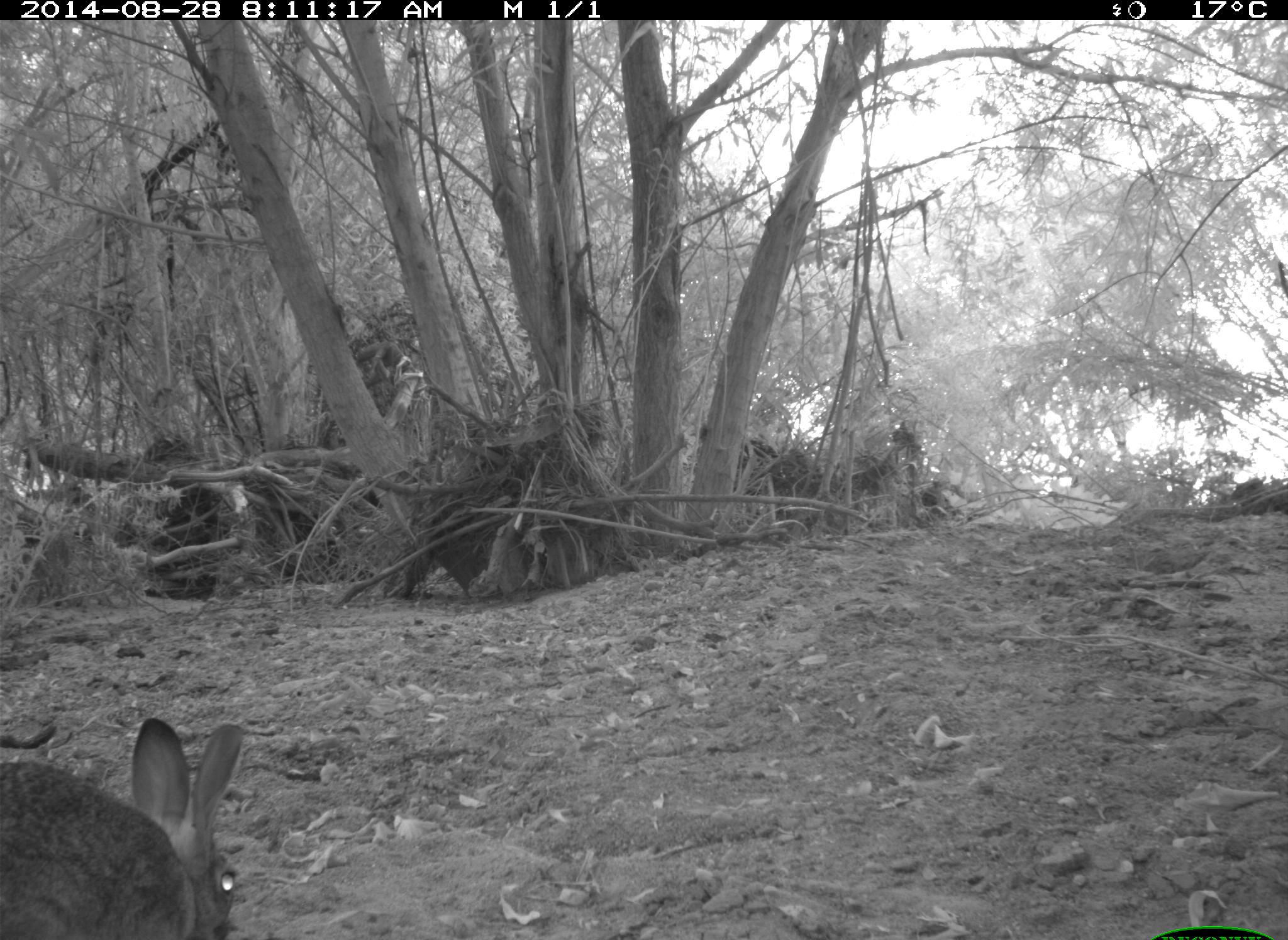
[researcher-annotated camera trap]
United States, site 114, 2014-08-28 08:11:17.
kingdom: Animalia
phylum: Chordata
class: Mammalia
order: Lagomorpha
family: Leporidae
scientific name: Leporidae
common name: rabbits and hares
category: rabbit